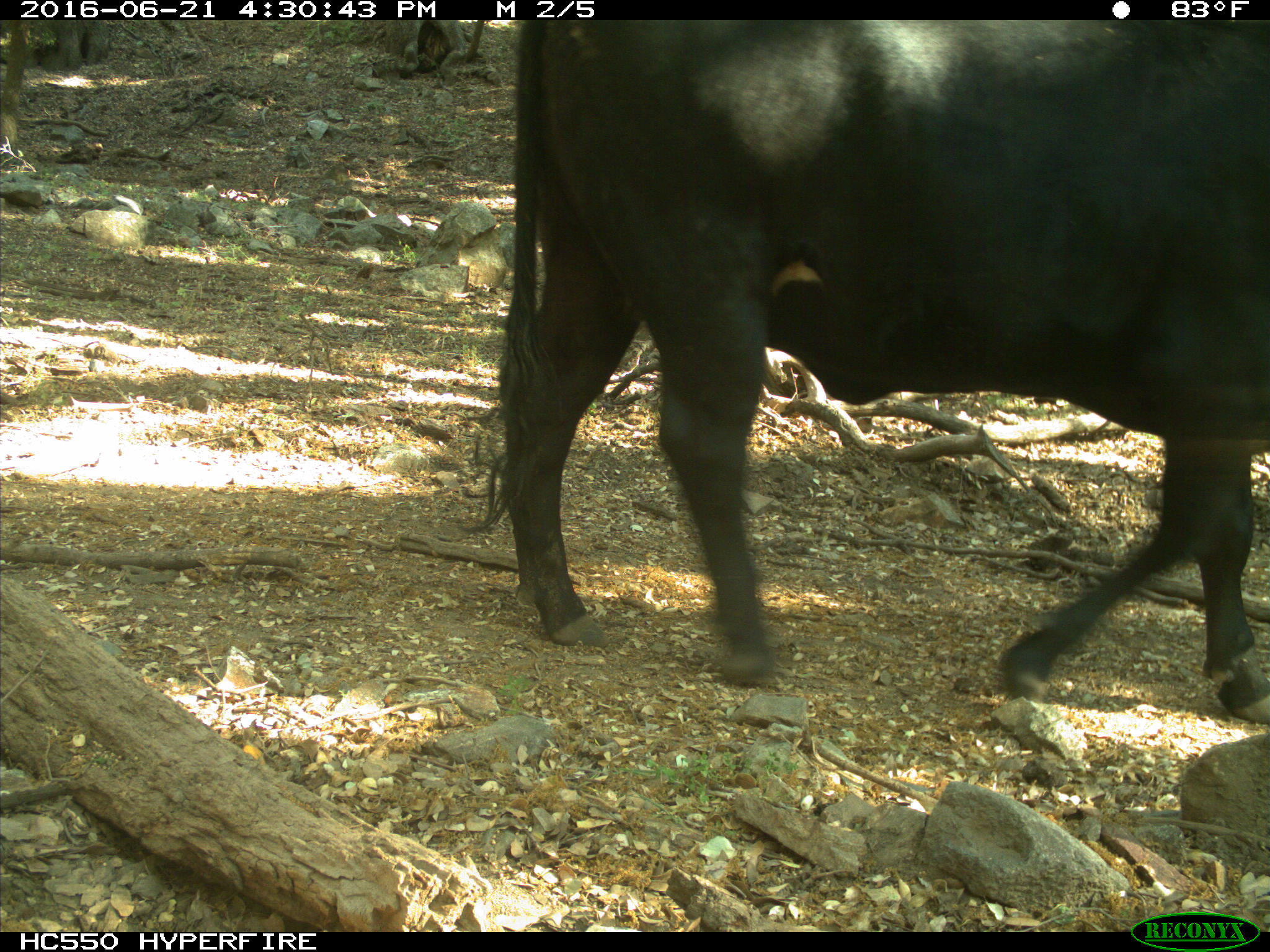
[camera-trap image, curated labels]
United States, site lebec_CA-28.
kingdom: Animalia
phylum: Chordata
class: Mammalia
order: Artiodactyla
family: Bovidae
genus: Bos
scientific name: Bos taurus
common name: domestic cow